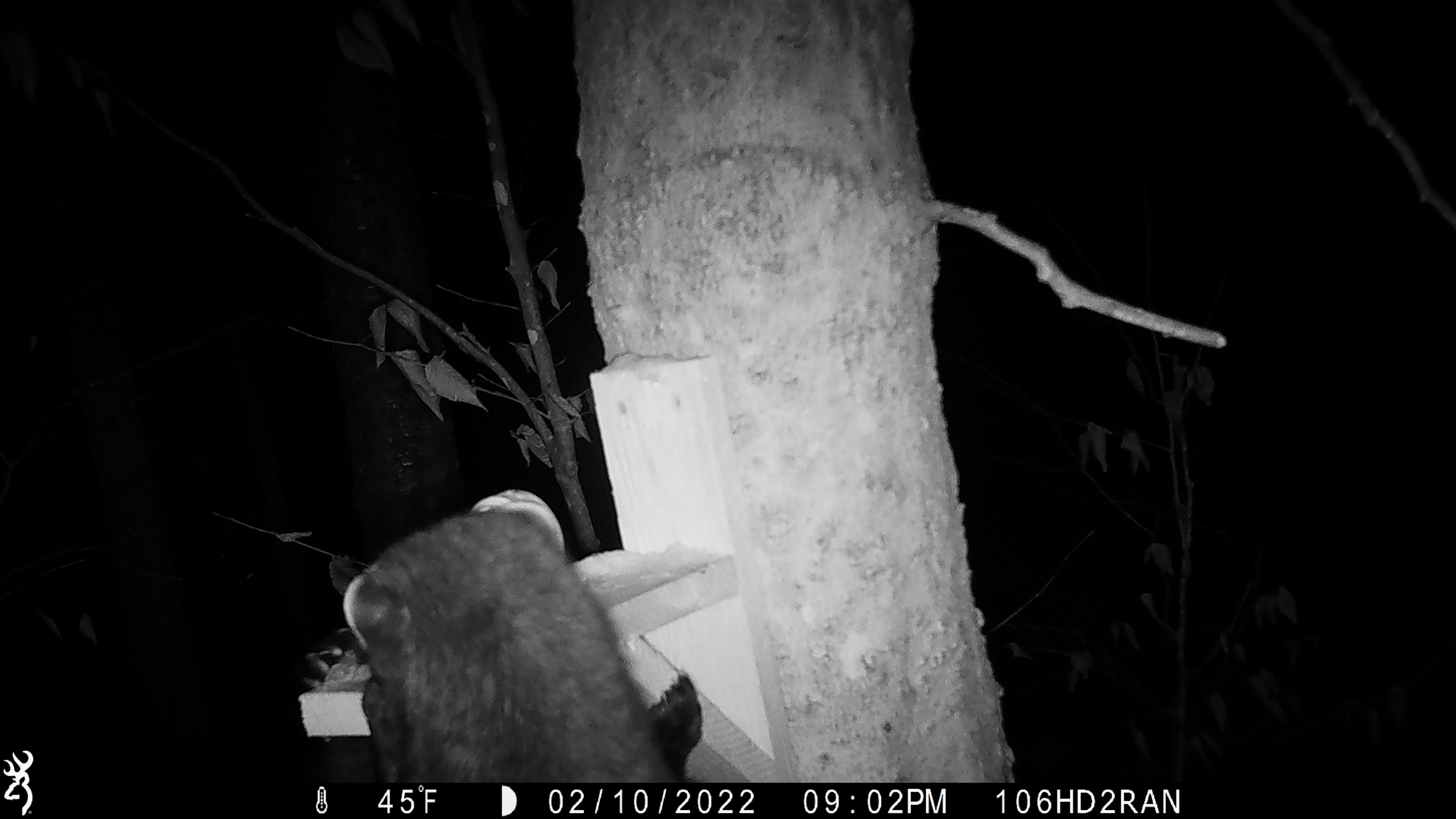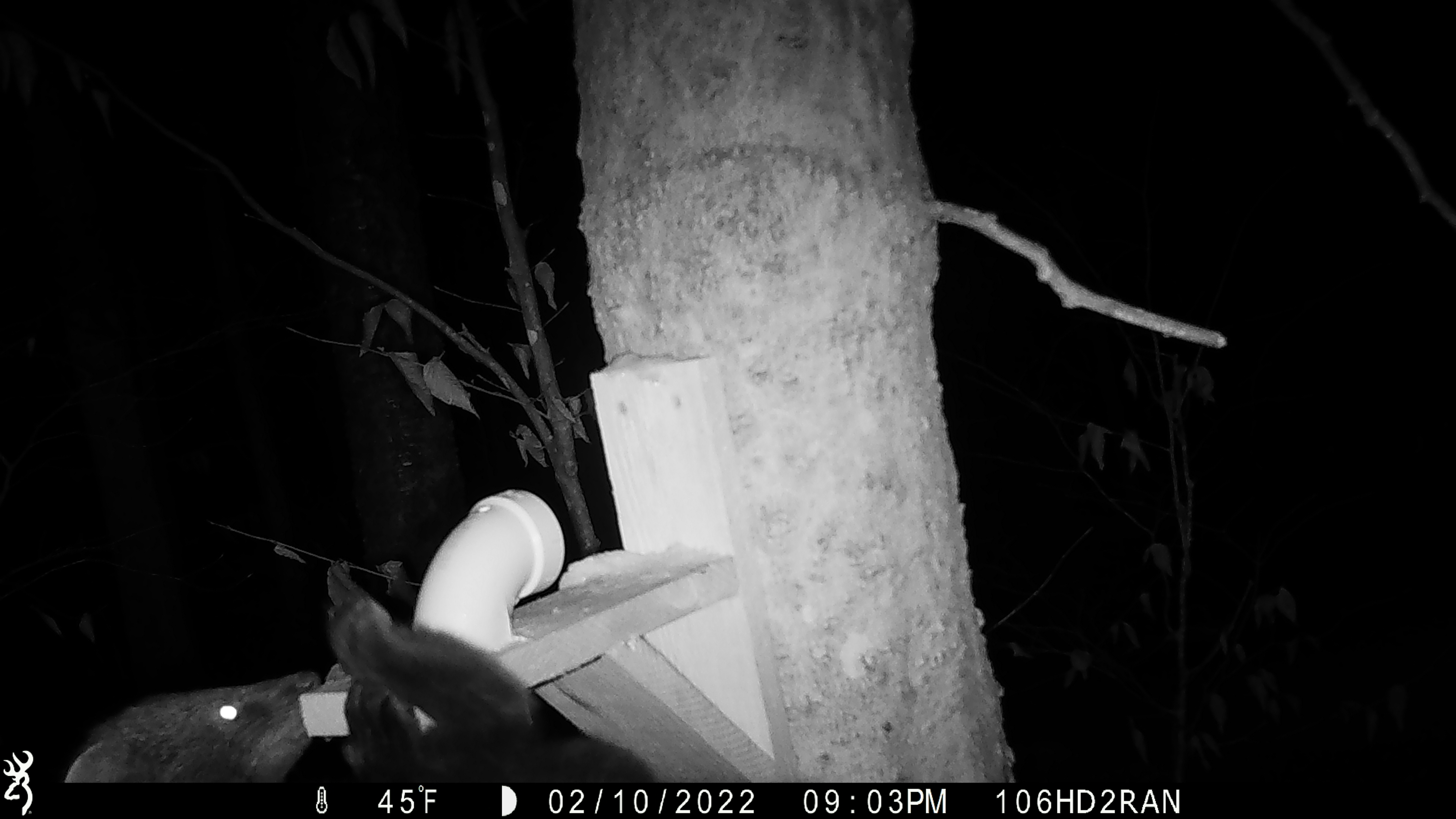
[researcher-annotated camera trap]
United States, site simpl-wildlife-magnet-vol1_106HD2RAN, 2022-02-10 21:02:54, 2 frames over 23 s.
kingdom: Animalia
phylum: Chordata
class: Mammalia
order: Carnivora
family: Mustelidae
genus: Pekania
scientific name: Pekania pennanti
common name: fisher